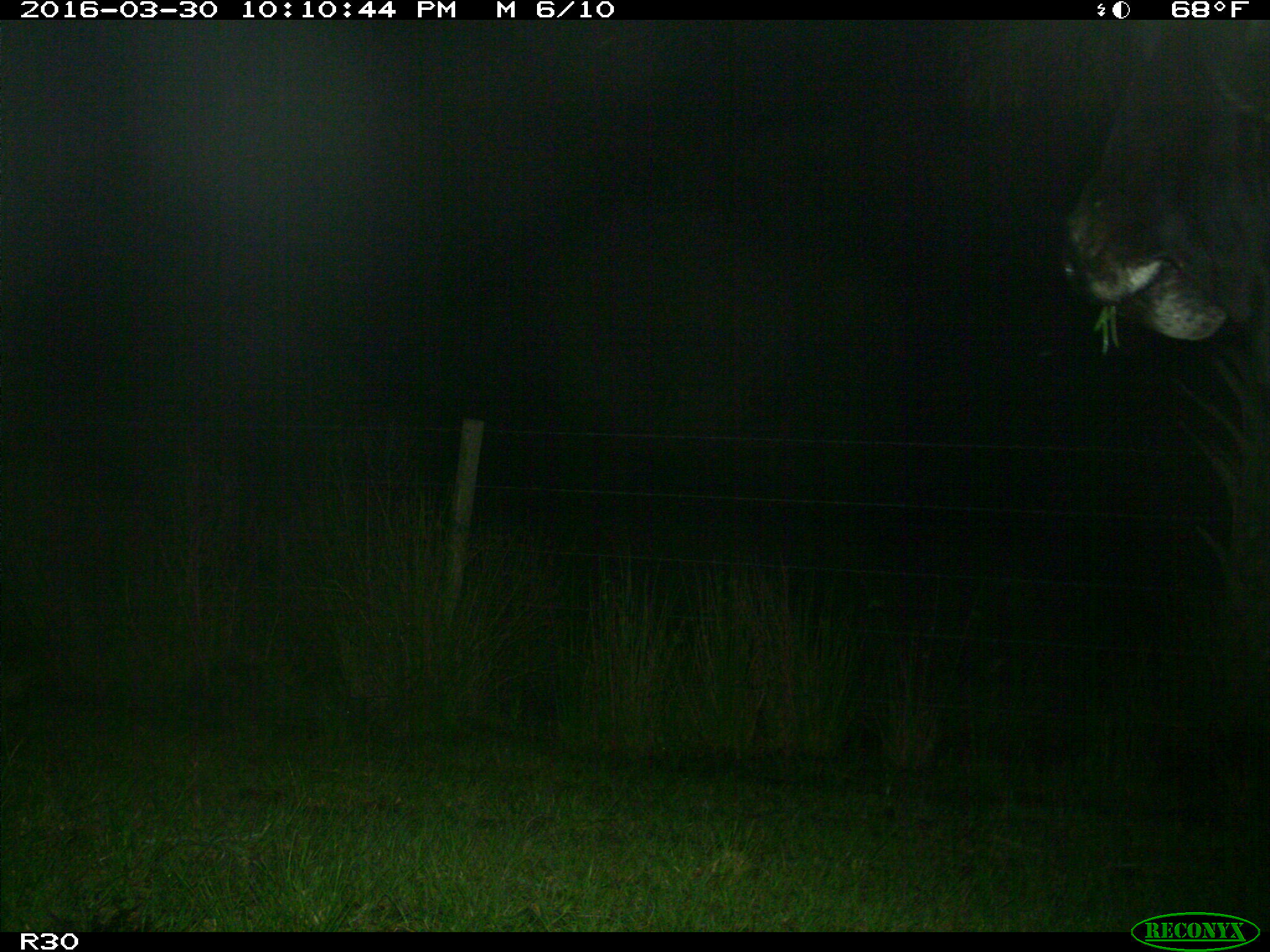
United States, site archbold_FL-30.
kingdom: Animalia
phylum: Chordata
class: Mammalia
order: Artiodactyla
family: Bovidae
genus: Bos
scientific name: Bos taurus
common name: domestic cow